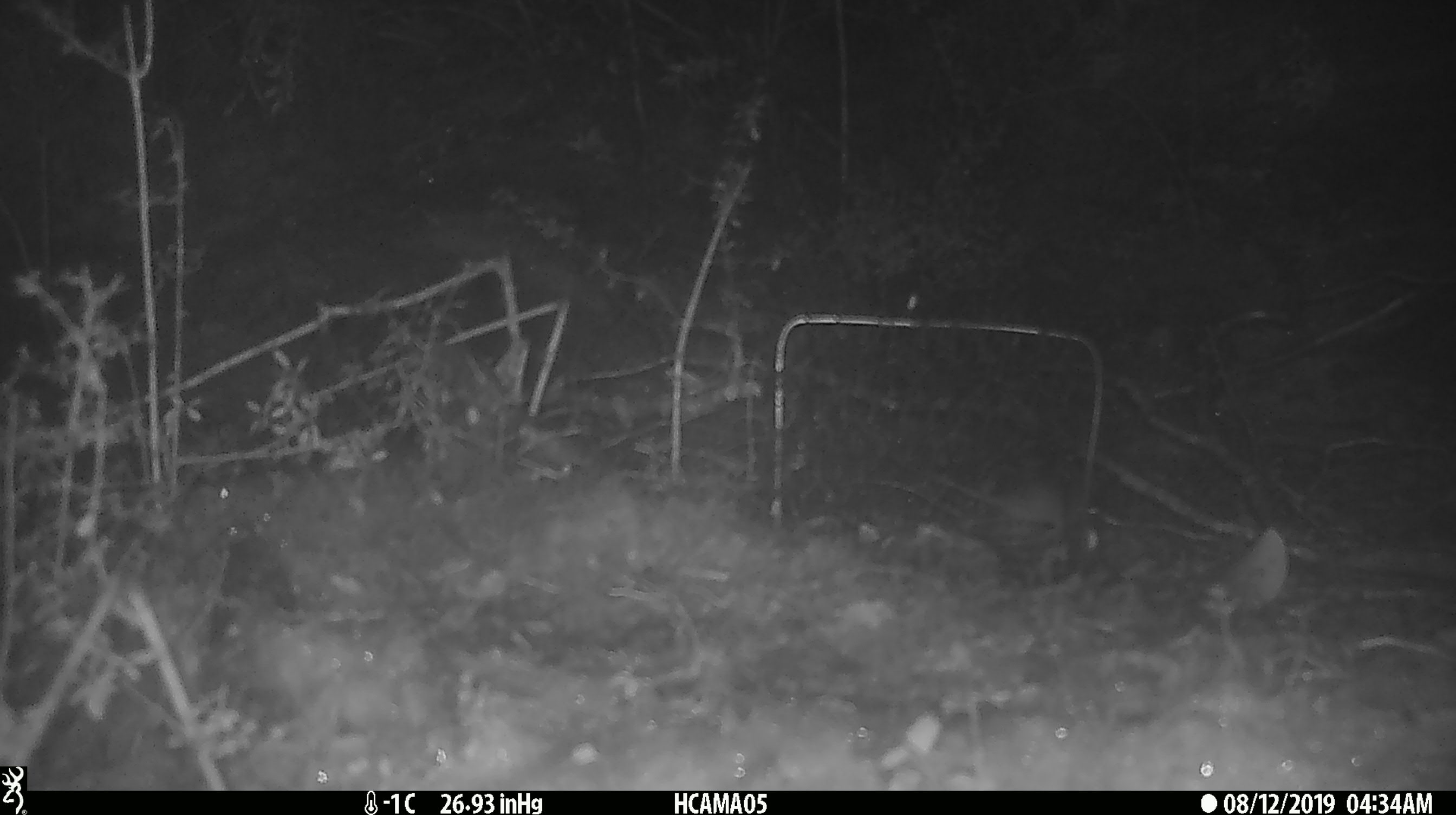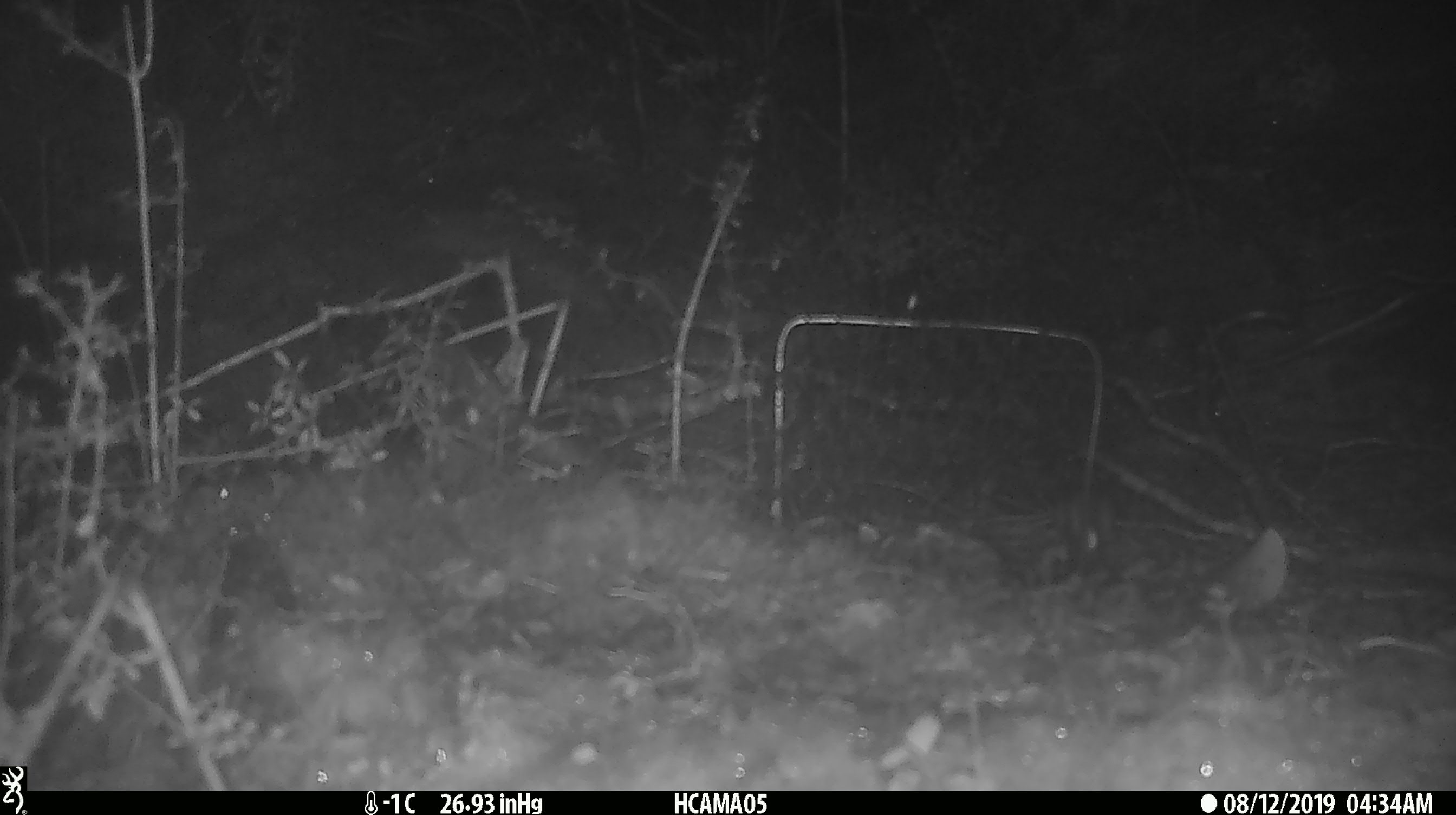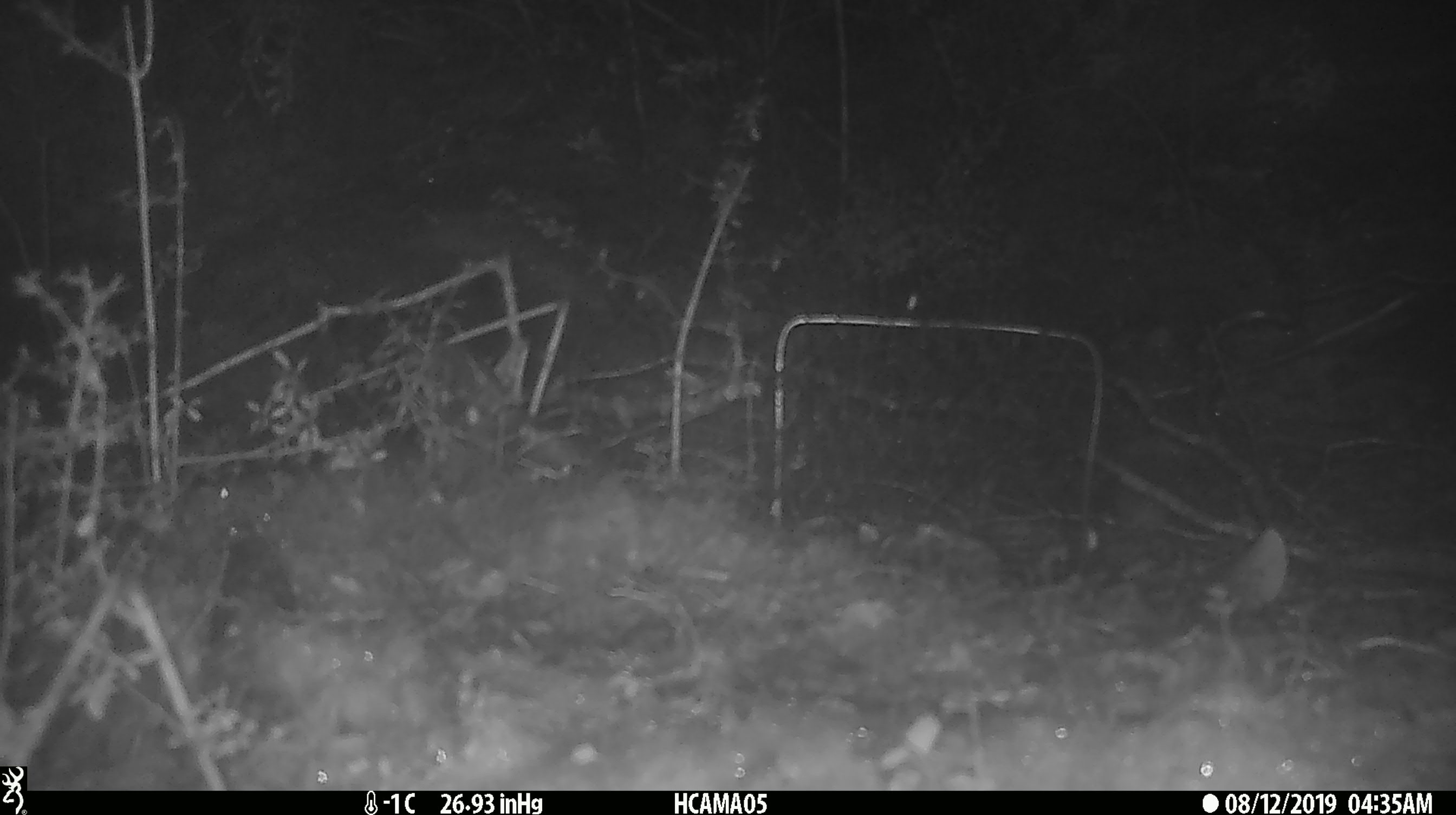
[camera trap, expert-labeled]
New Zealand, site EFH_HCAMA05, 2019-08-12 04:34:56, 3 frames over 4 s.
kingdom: Animalia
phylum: Chordata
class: Mammalia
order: Rodentia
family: Muridae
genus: Mus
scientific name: Mus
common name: mouse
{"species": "mouse (Mus)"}